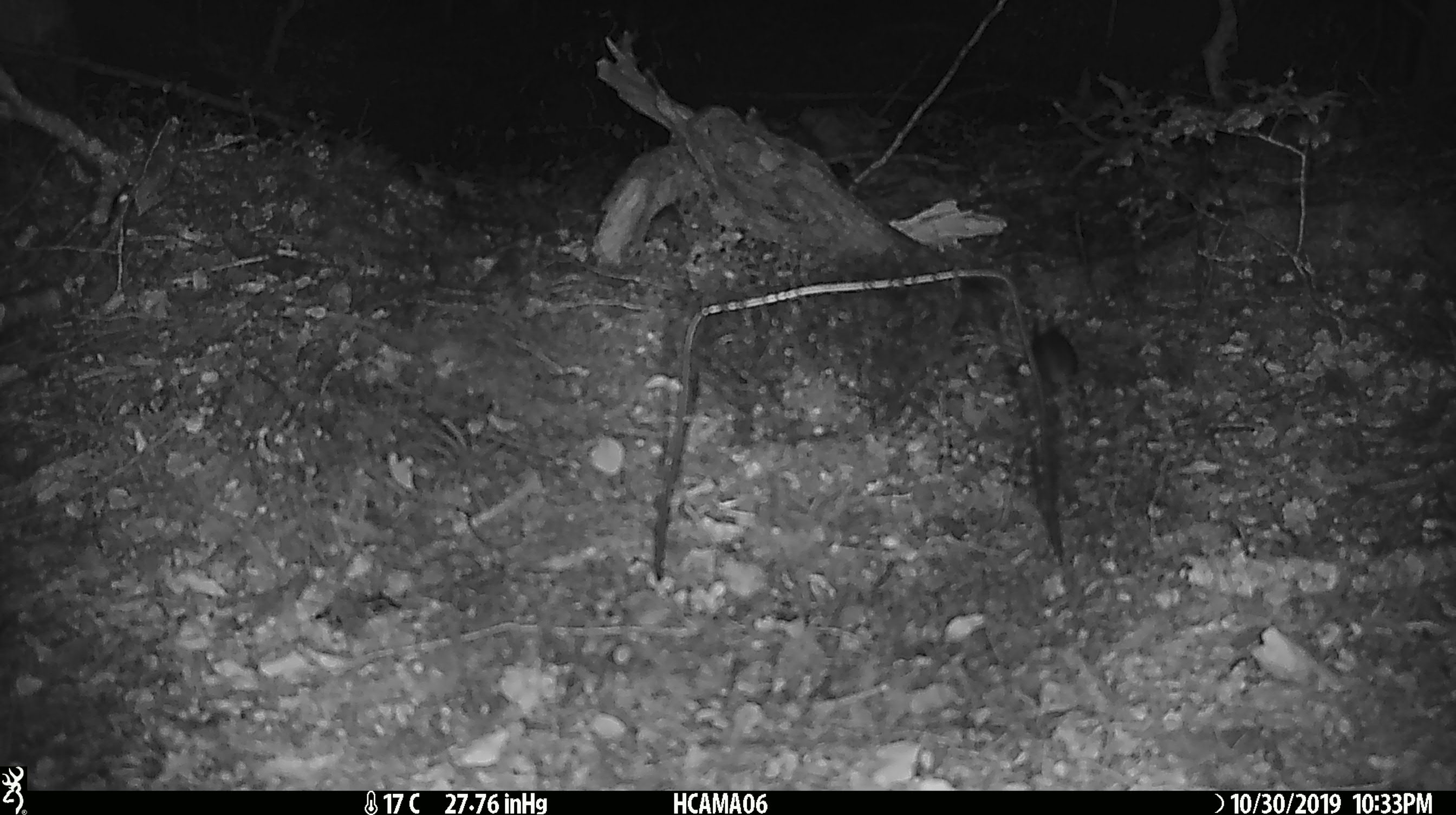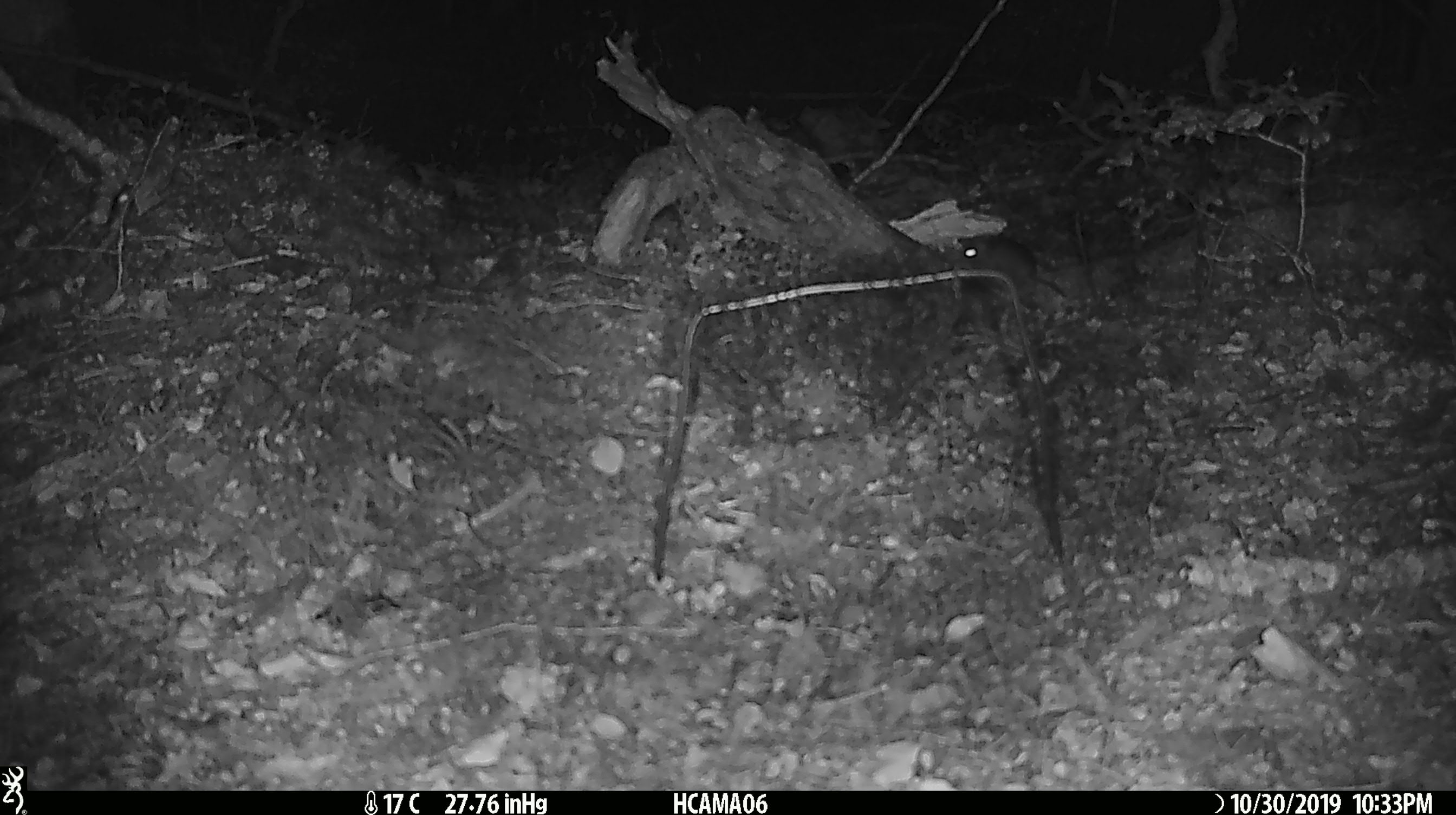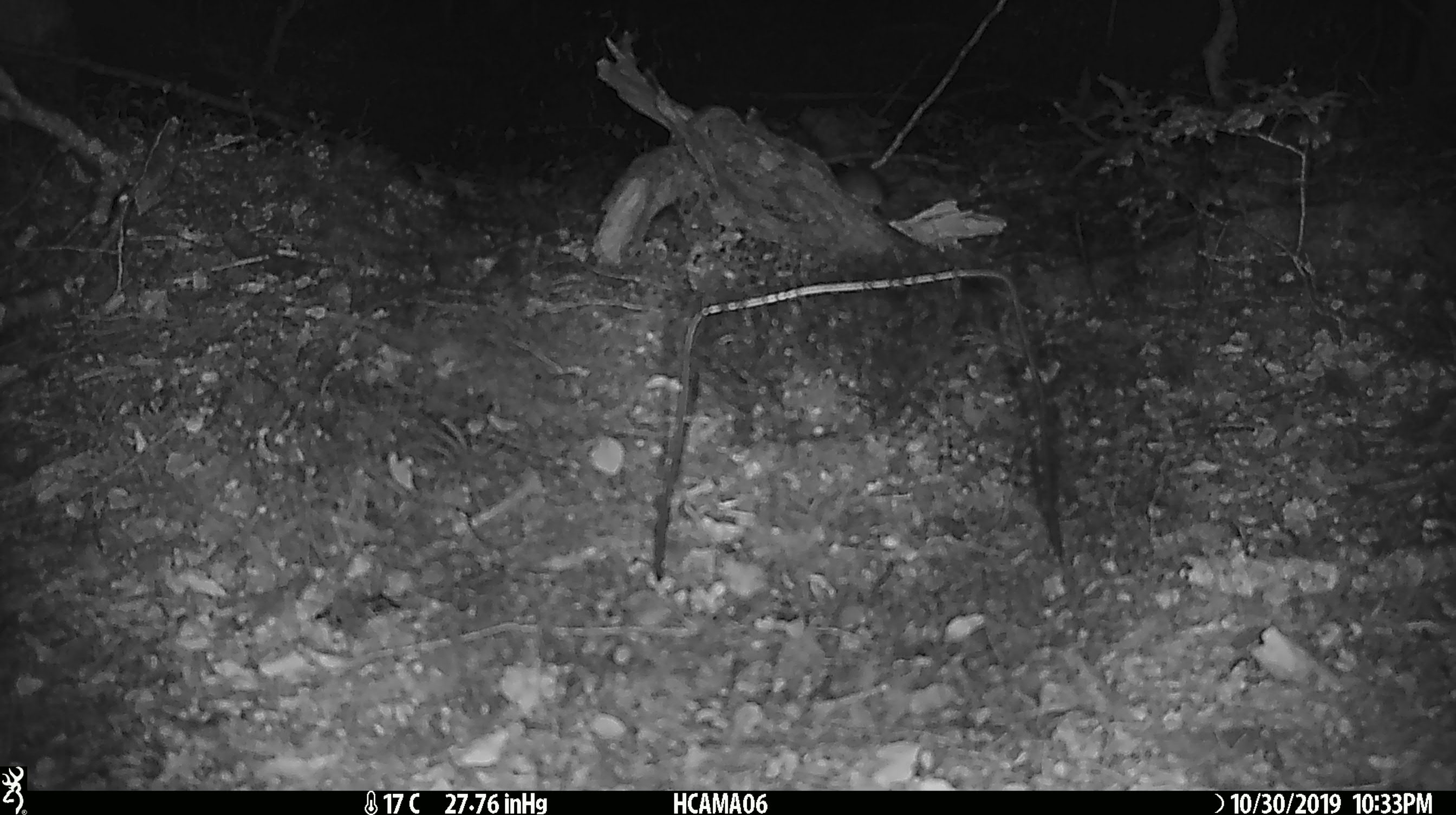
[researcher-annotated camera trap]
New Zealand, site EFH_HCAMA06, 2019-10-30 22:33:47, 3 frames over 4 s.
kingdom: Animalia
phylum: Chordata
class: Mammalia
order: Rodentia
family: Muridae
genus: Mus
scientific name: Mus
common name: mouse